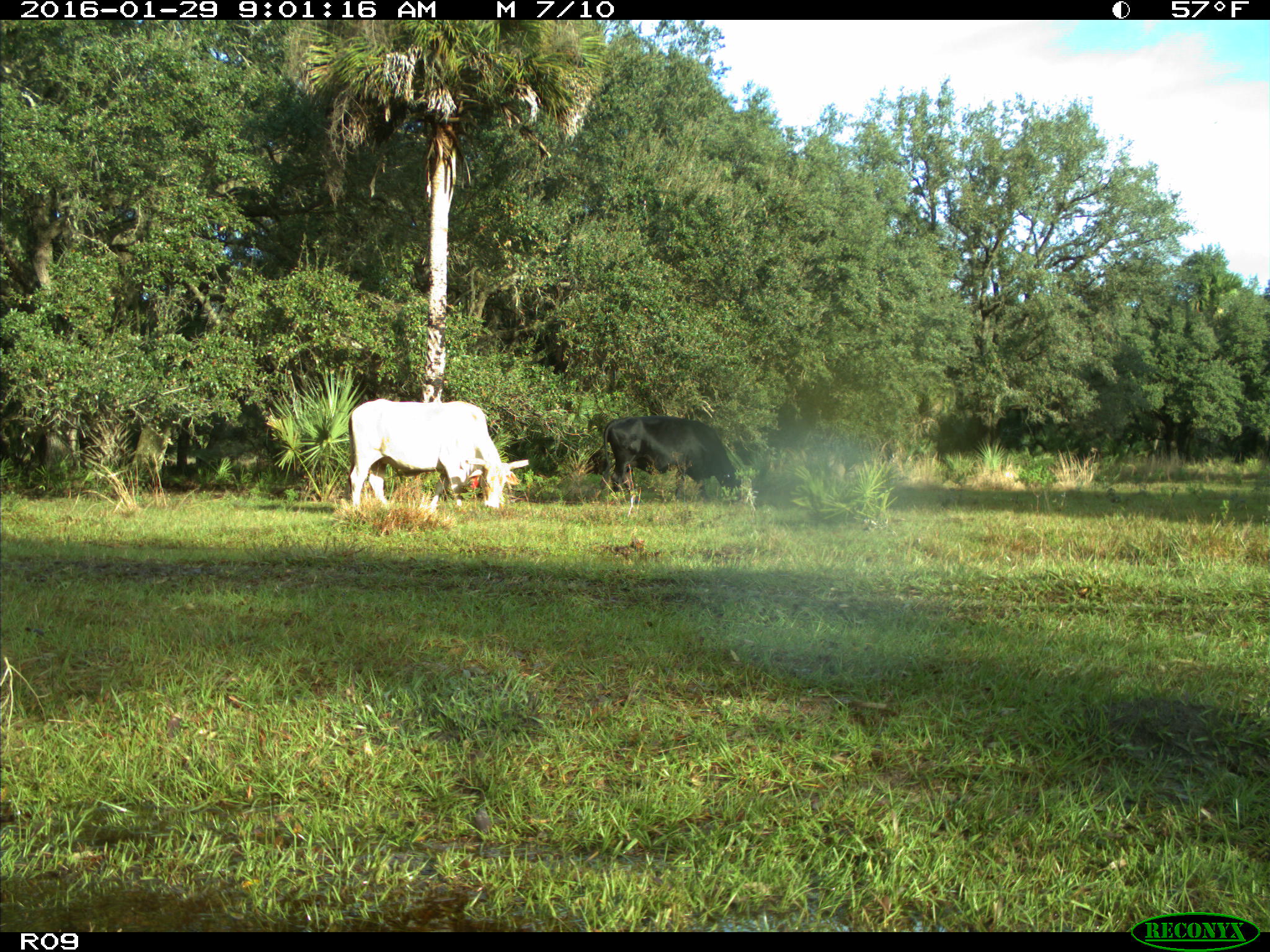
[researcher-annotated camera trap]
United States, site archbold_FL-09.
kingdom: Animalia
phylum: Chordata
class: Mammalia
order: Artiodactyla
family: Bovidae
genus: Bos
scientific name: Bos taurus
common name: domestic cow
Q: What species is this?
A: Bos taurus (domestic cow).